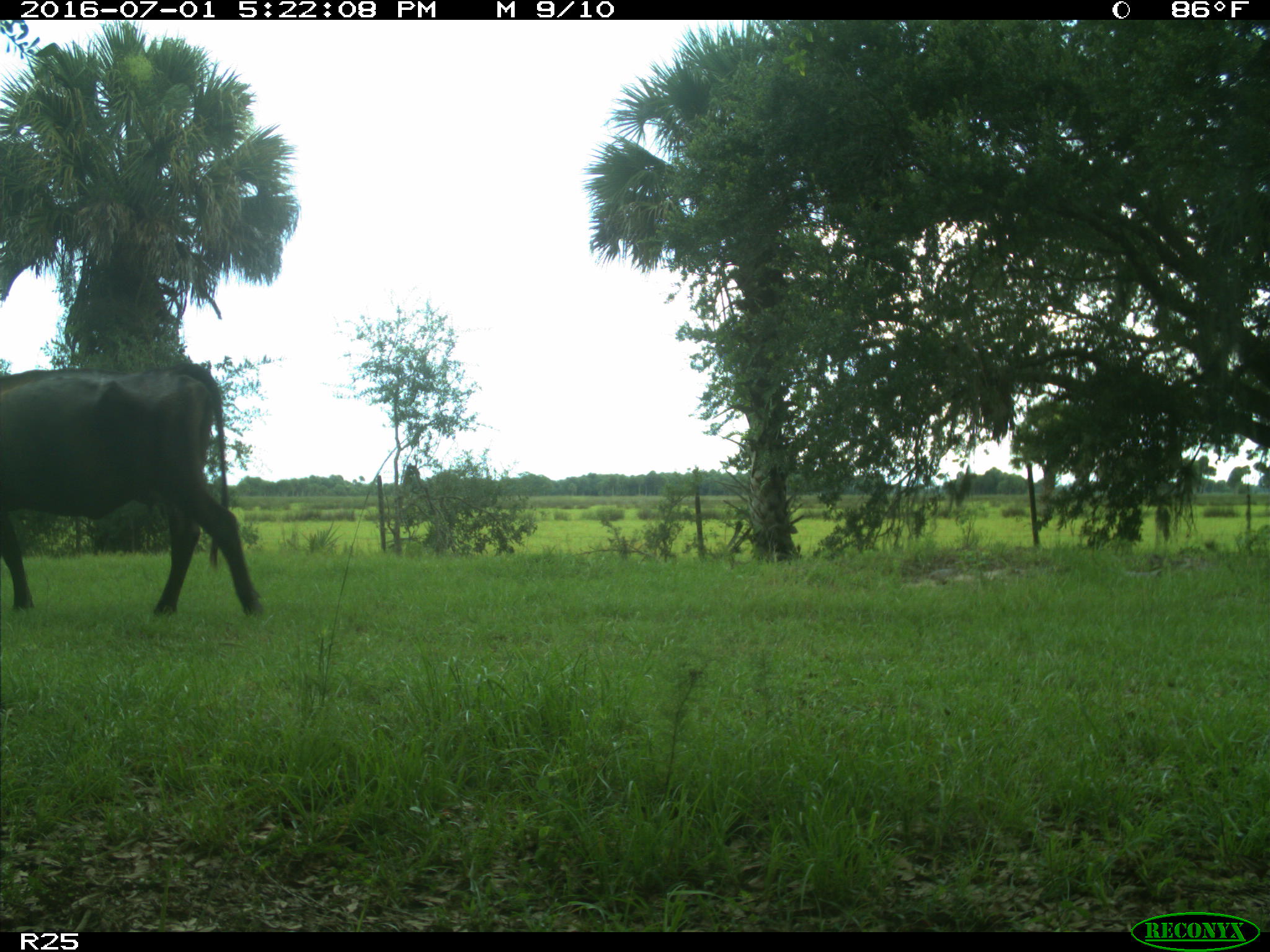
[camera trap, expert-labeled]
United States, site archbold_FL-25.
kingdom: Animalia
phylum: Chordata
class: Mammalia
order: Artiodactyla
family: Bovidae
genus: Bos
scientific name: Bos taurus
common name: domestic cow